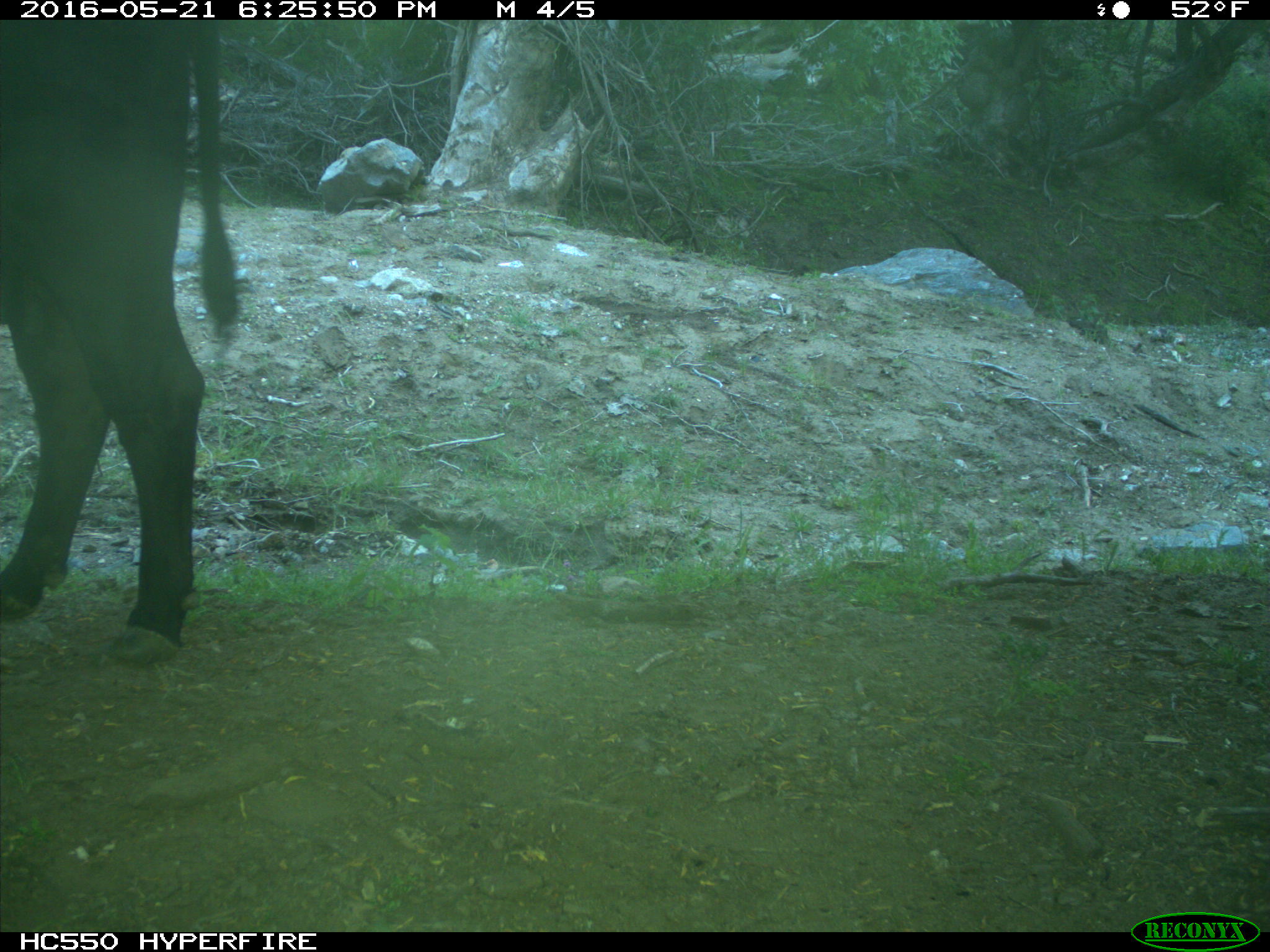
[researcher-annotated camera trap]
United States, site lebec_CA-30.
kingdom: Animalia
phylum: Chordata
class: Mammalia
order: Artiodactyla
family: Bovidae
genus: Bos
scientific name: Bos taurus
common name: domestic cow